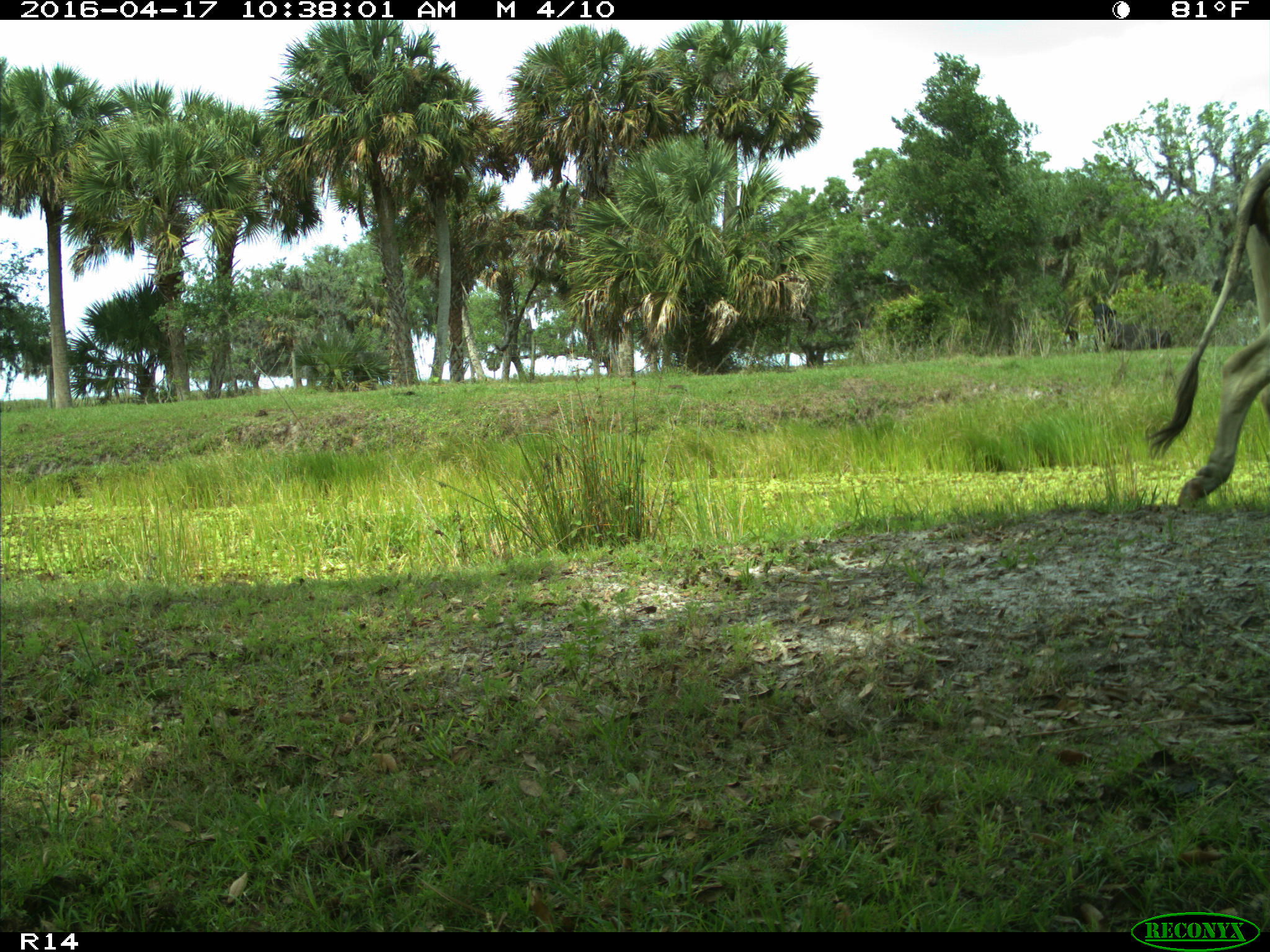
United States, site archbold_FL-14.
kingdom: Animalia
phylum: Chordata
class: Mammalia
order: Artiodactyla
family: Bovidae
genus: Bos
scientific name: Bos taurus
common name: domestic cow